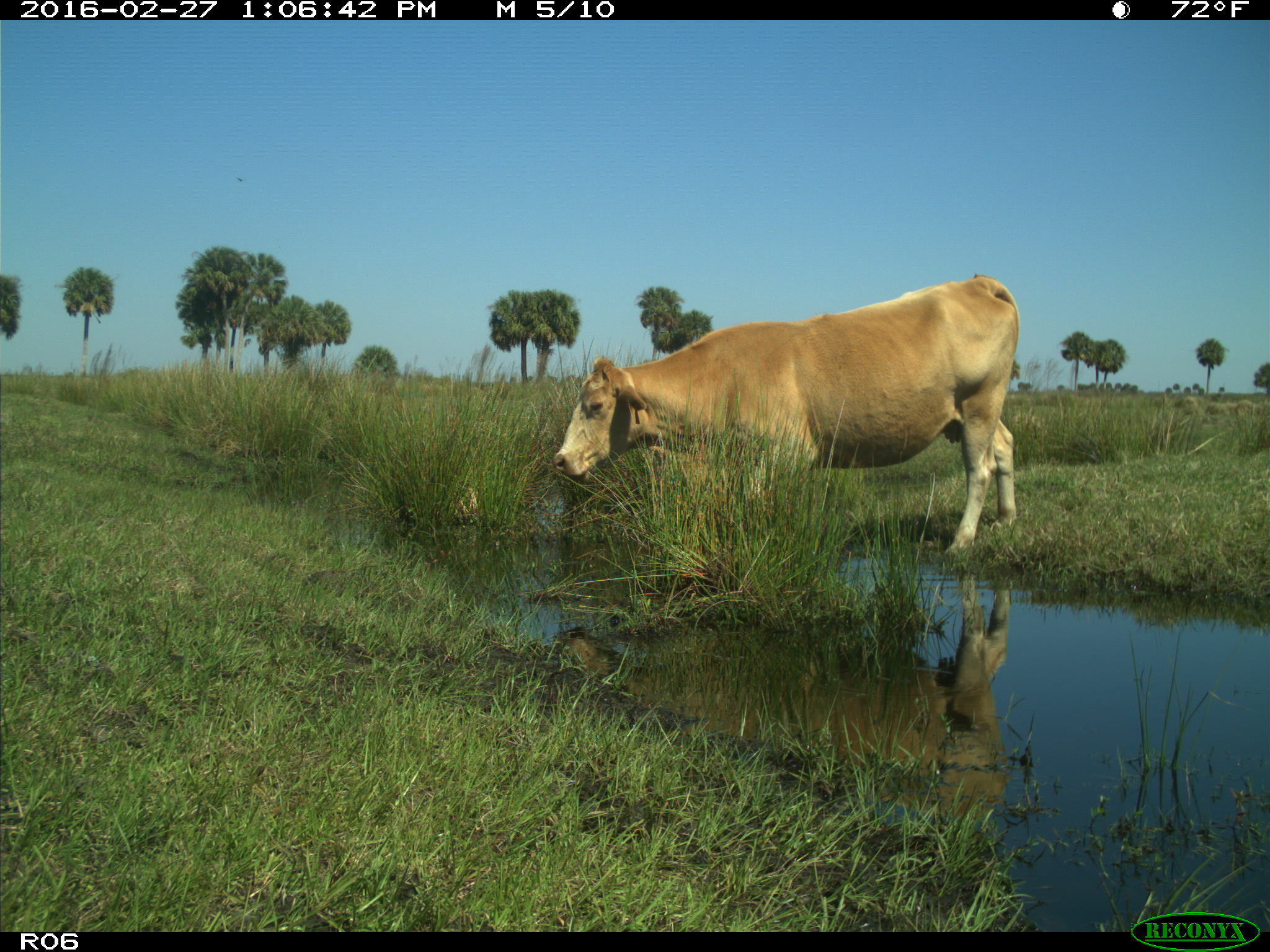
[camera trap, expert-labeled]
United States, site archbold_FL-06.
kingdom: Animalia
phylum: Chordata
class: Mammalia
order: Artiodactyla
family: Bovidae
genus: Bos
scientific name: Bos taurus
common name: domestic cow